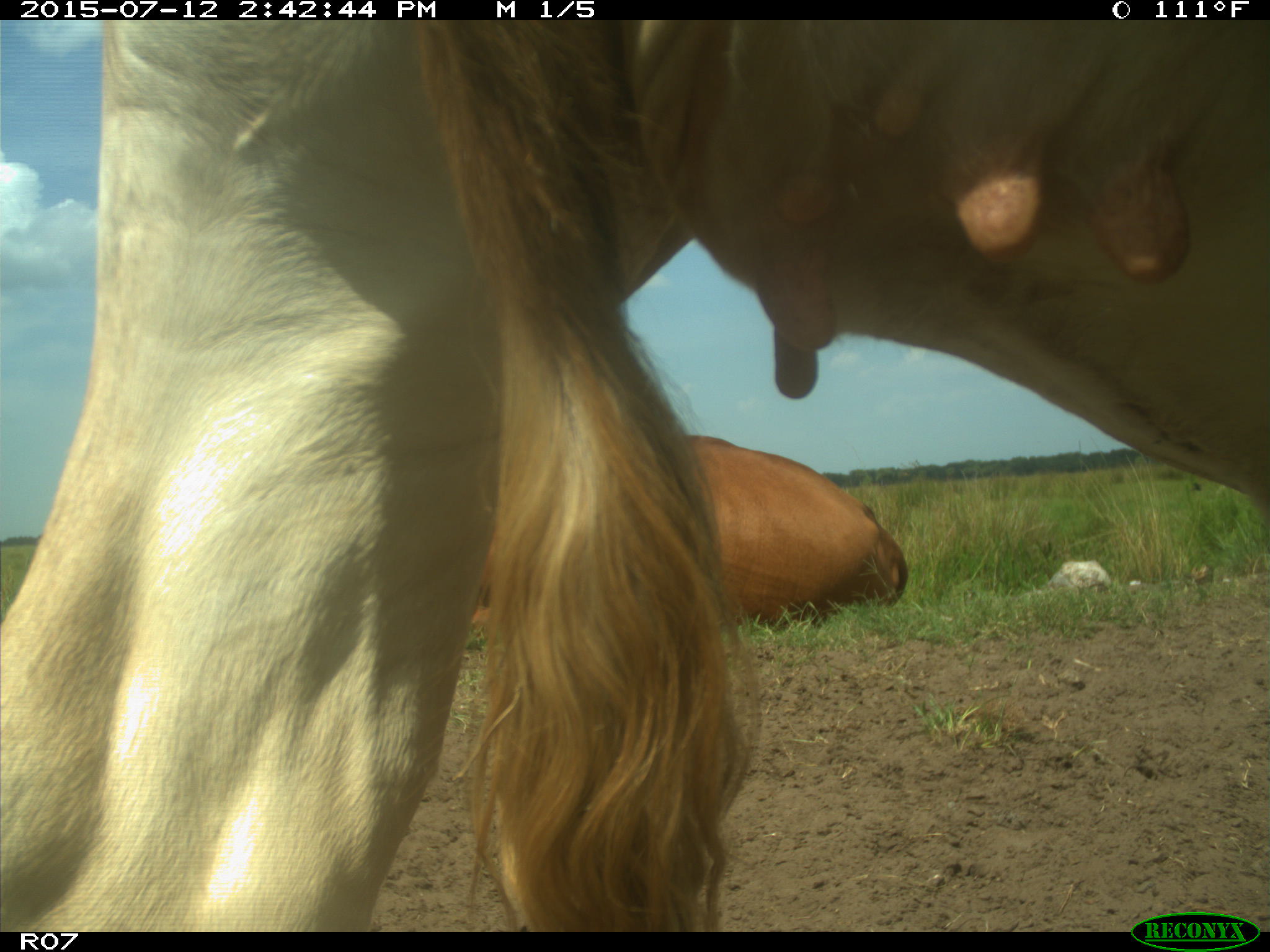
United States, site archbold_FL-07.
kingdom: Animalia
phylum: Chordata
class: Mammalia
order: Artiodactyla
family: Bovidae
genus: Bos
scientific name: Bos taurus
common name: domestic cow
Bos taurus (domestic cow).